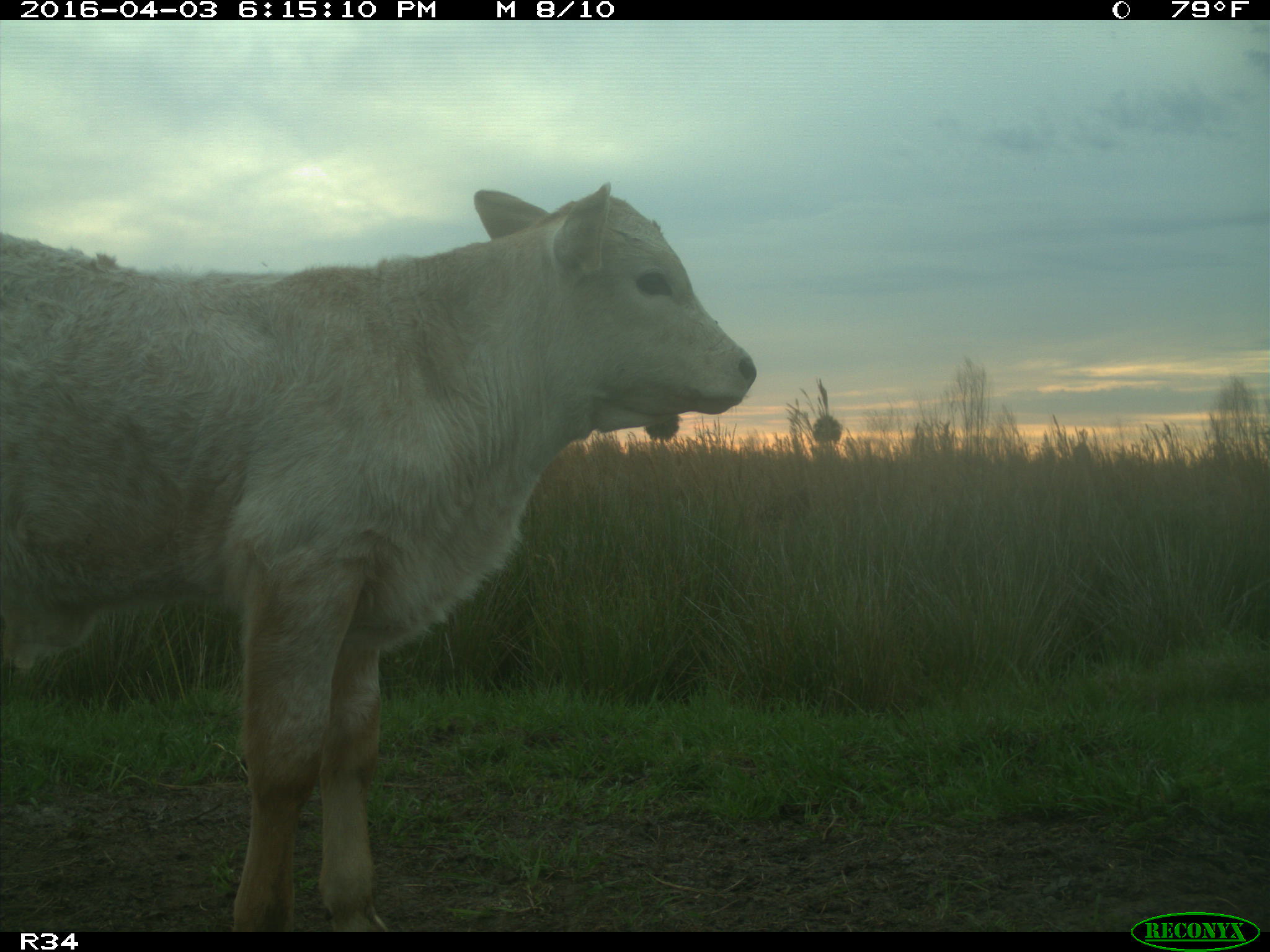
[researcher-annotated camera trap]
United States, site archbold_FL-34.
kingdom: Animalia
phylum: Chordata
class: Mammalia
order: Artiodactyla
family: Bovidae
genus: Bos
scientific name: Bos taurus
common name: domestic cow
Bos taurus (domestic cow).